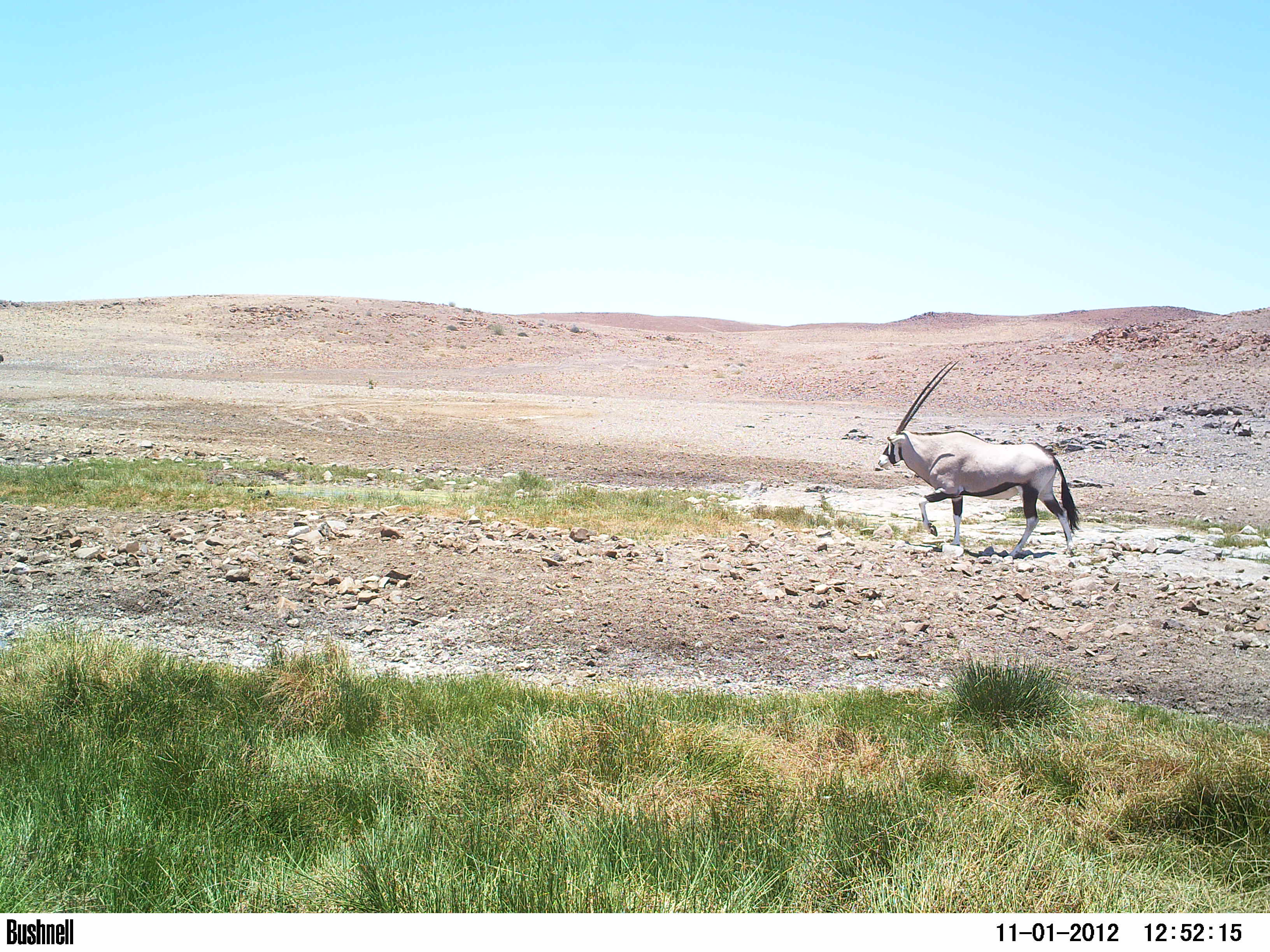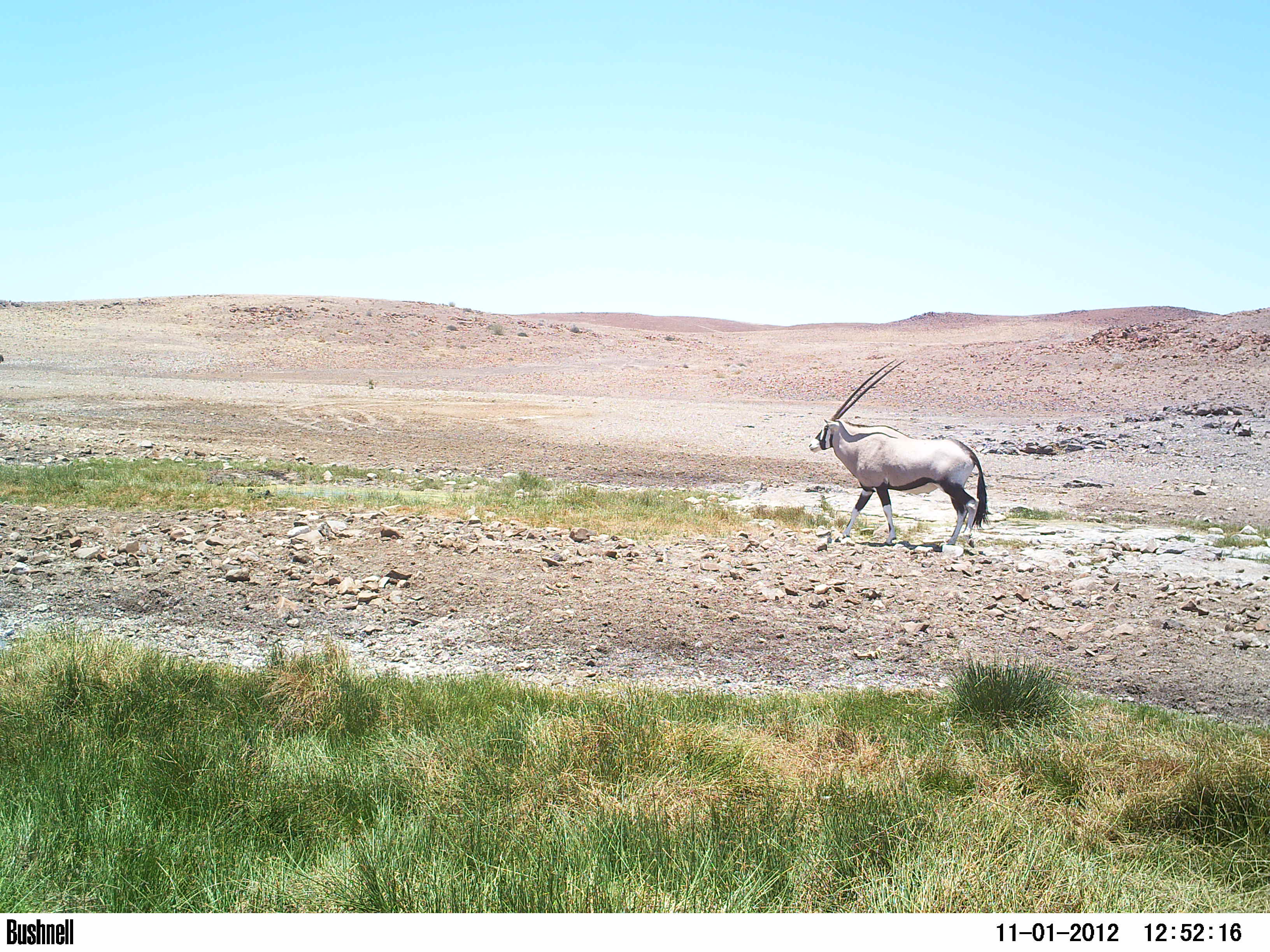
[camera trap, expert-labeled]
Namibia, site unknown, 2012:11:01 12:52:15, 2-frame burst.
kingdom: Animalia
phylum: Chordata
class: Mammalia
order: Artiodactyla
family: Bovidae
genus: Oryx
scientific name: Oryx gazella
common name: gemsbok